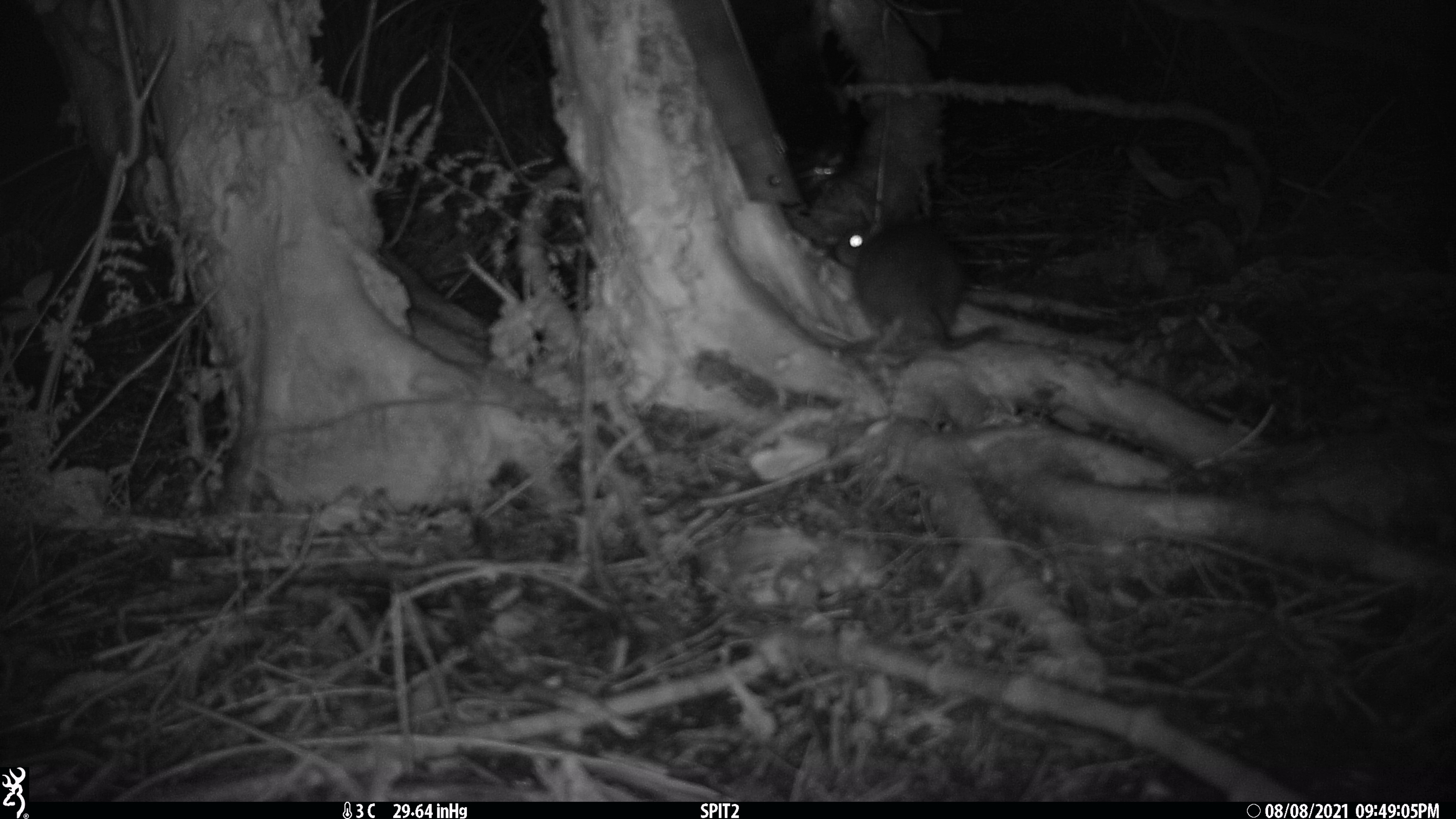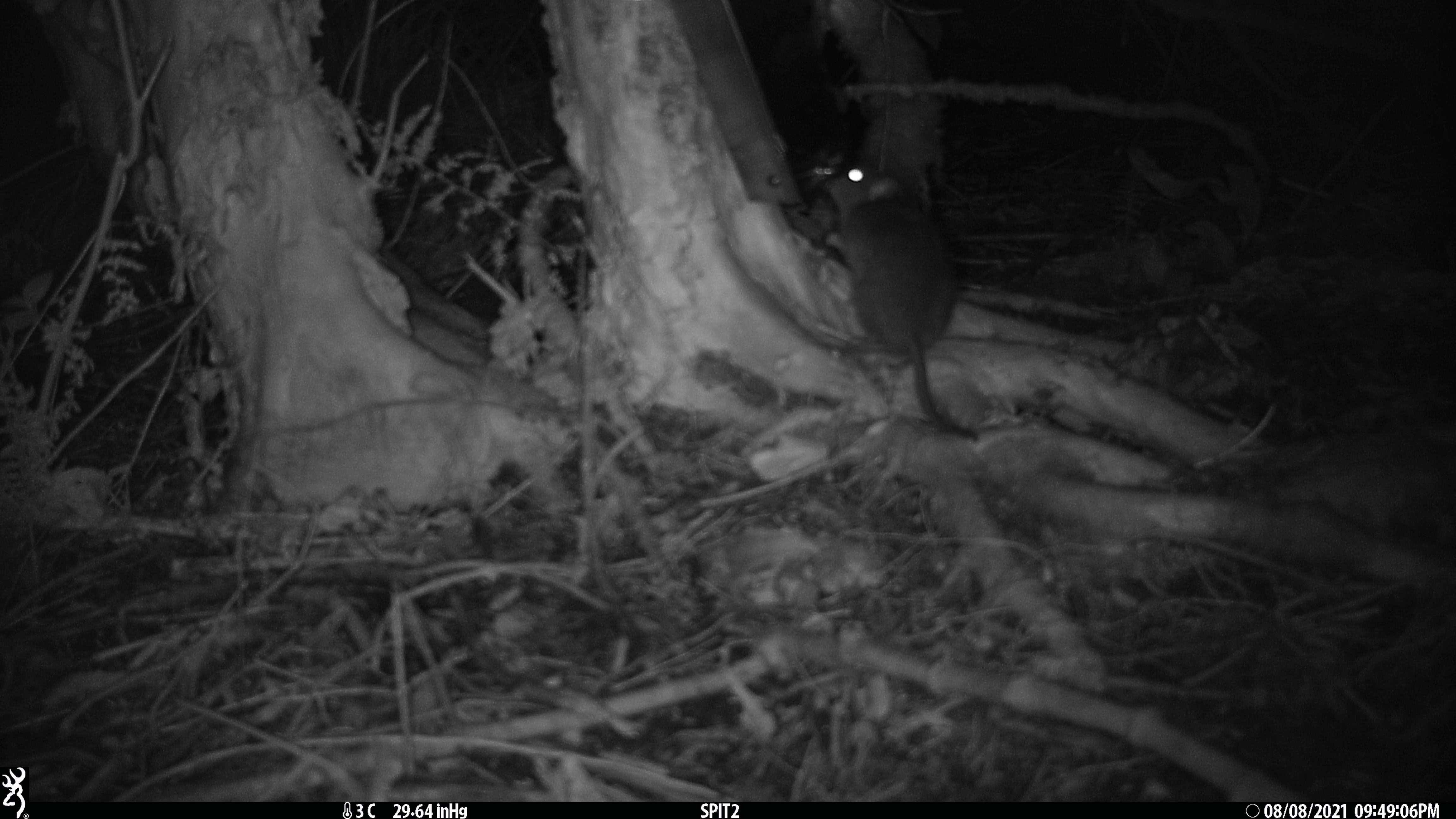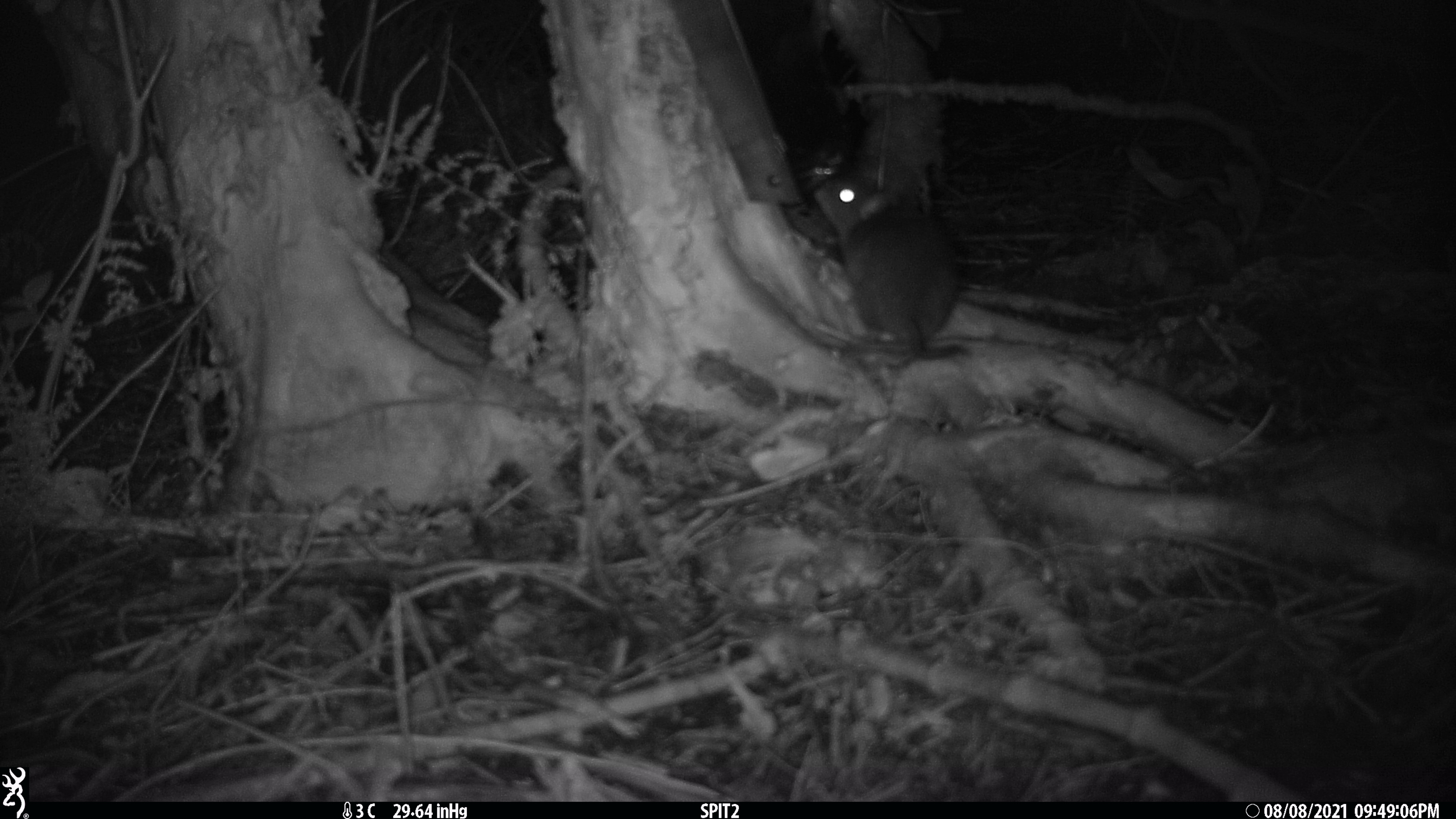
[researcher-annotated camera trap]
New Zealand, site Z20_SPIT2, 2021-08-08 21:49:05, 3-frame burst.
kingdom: Animalia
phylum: Chordata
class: Mammalia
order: Rodentia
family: Muridae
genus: Rattus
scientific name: Rattus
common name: rat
Rat (Rattus).